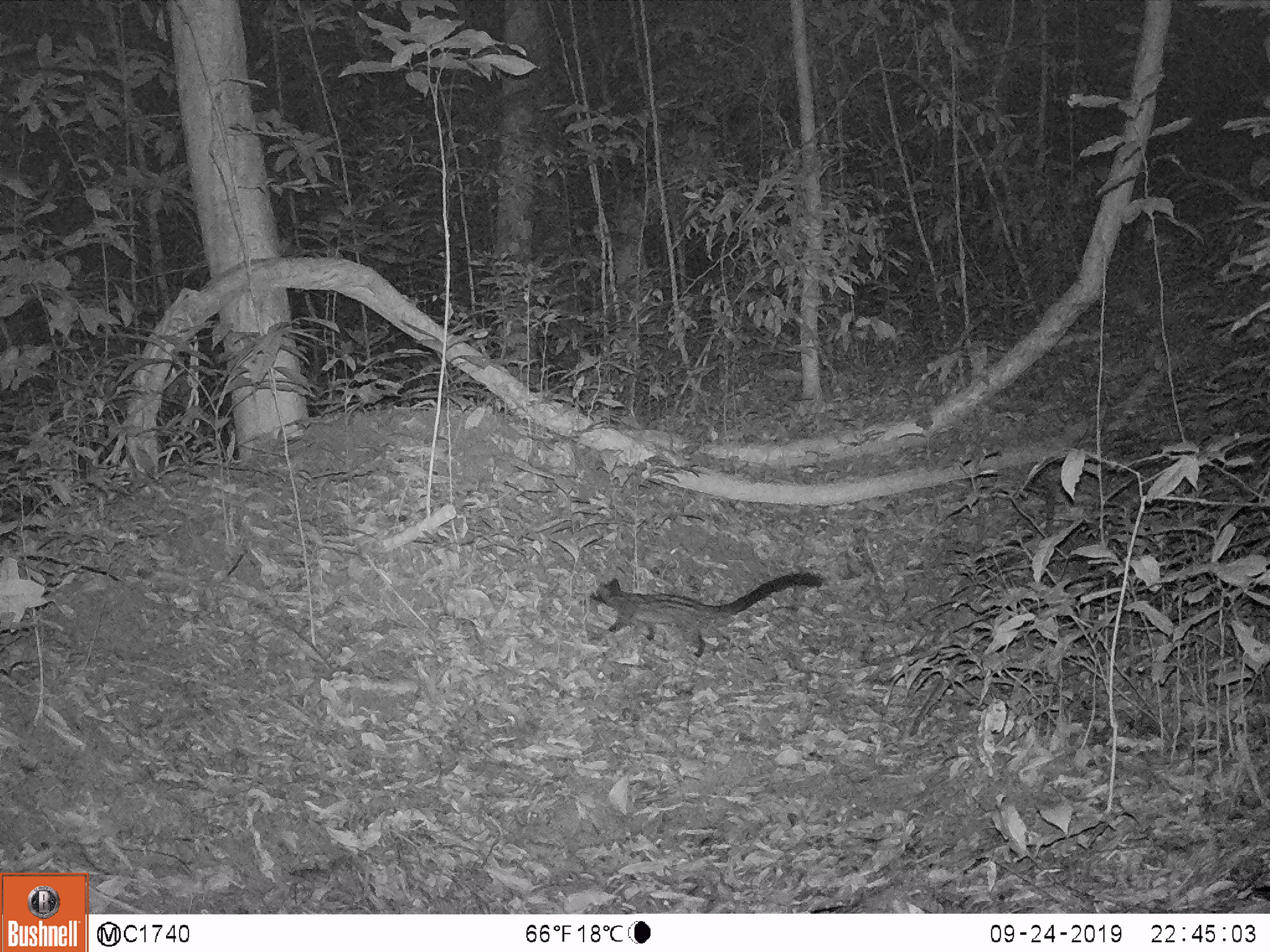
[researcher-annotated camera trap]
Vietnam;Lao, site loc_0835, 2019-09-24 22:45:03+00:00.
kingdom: Animalia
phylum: Chordata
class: Mammalia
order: Carnivora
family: Viverridae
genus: Paradoxurus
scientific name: Paradoxurus hermaphroditus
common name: common palm civet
Common palm civet (Paradoxurus hermaphroditus). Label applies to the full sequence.